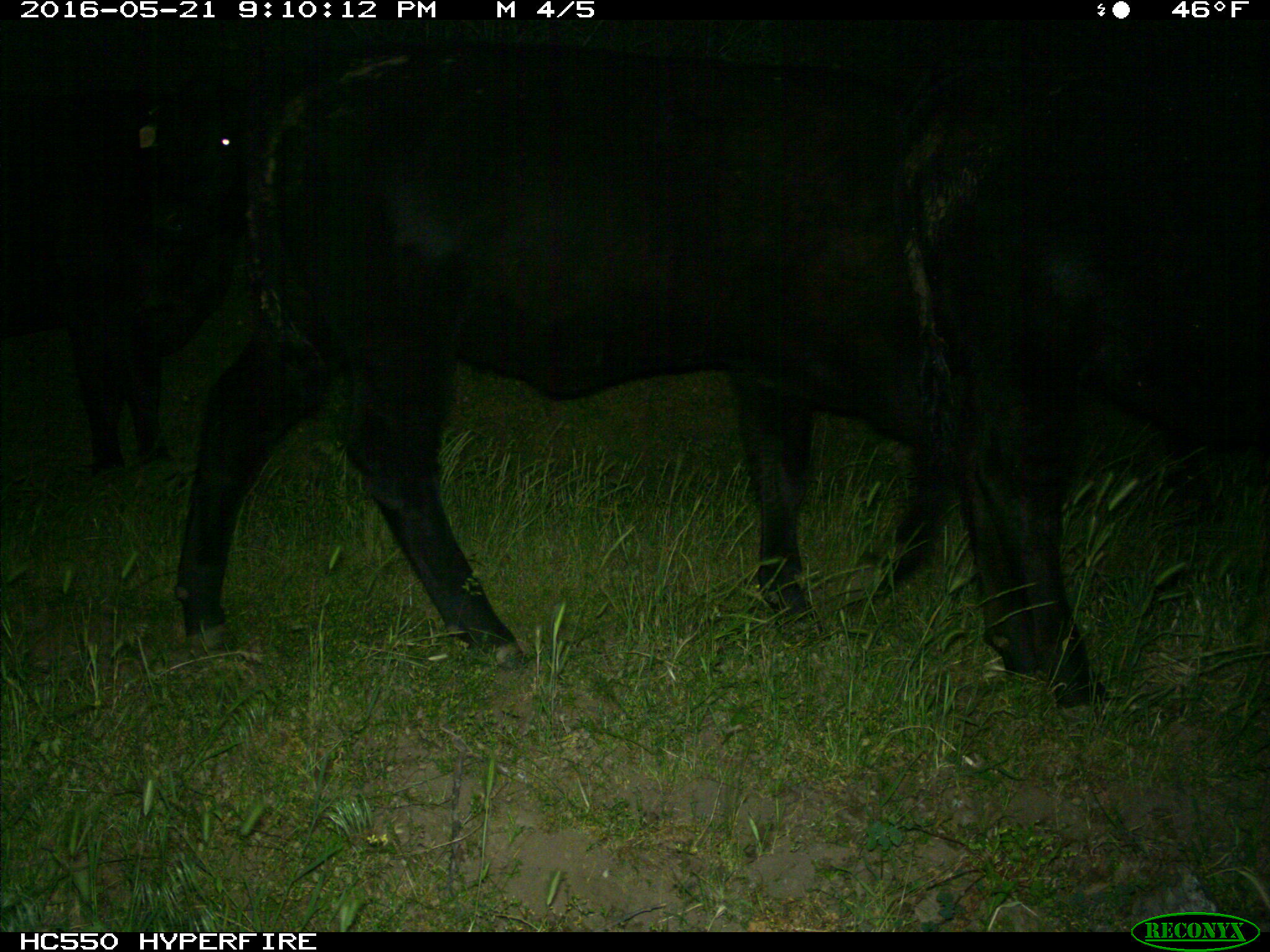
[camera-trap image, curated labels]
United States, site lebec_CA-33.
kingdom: Animalia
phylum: Chordata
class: Mammalia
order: Artiodactyla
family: Bovidae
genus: Bos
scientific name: Bos taurus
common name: domestic cow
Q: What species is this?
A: Bos taurus (domestic cow).